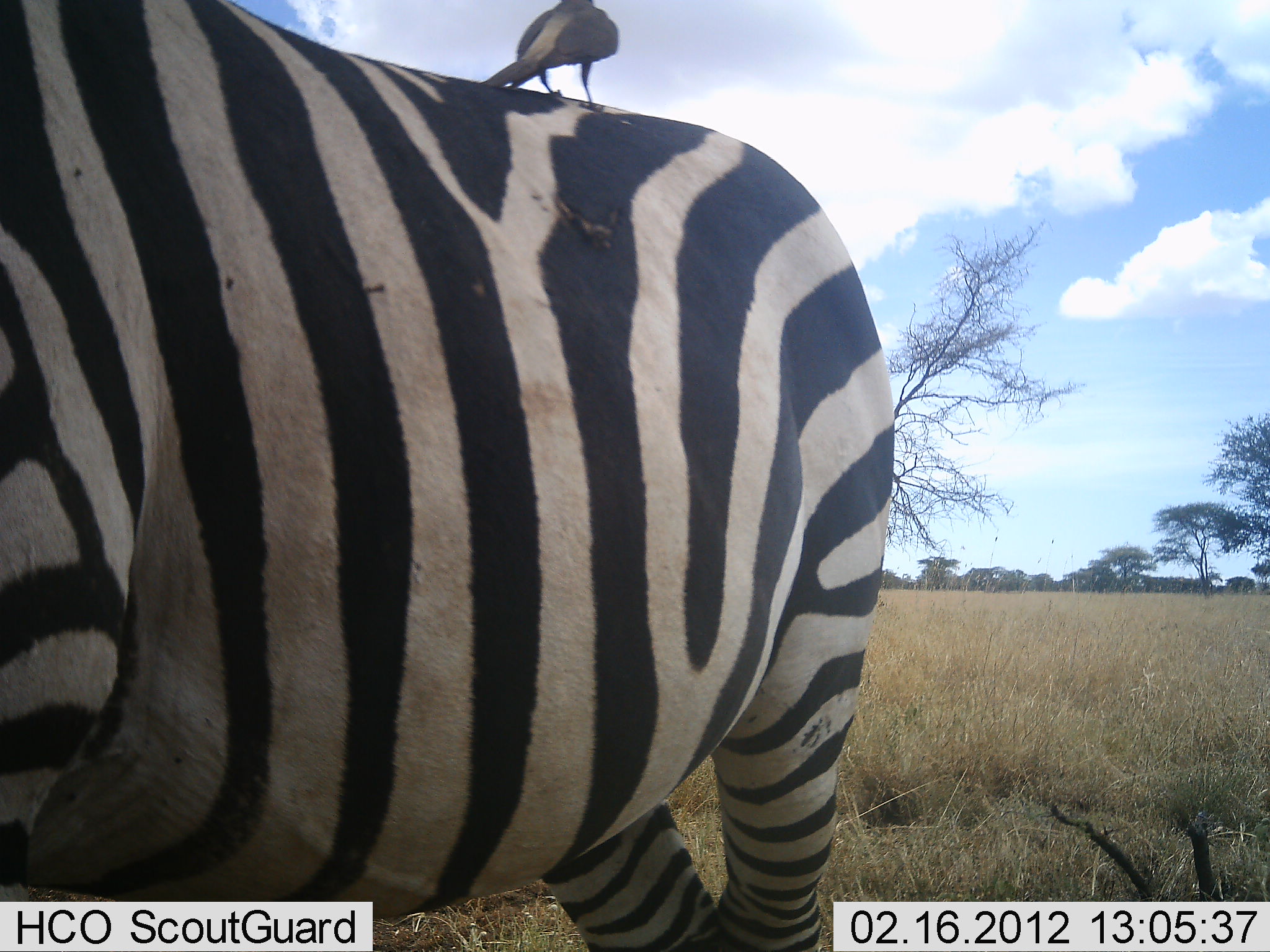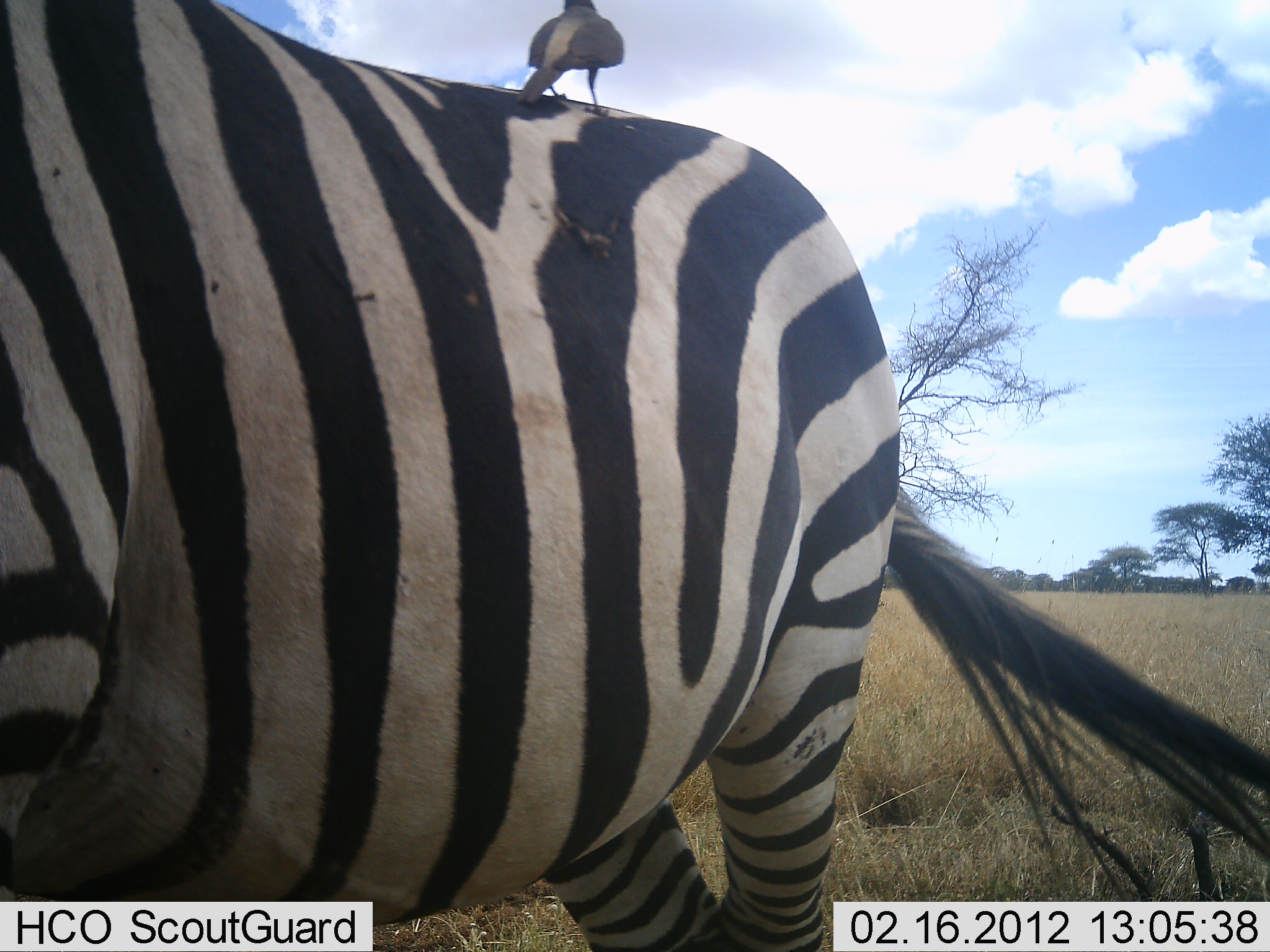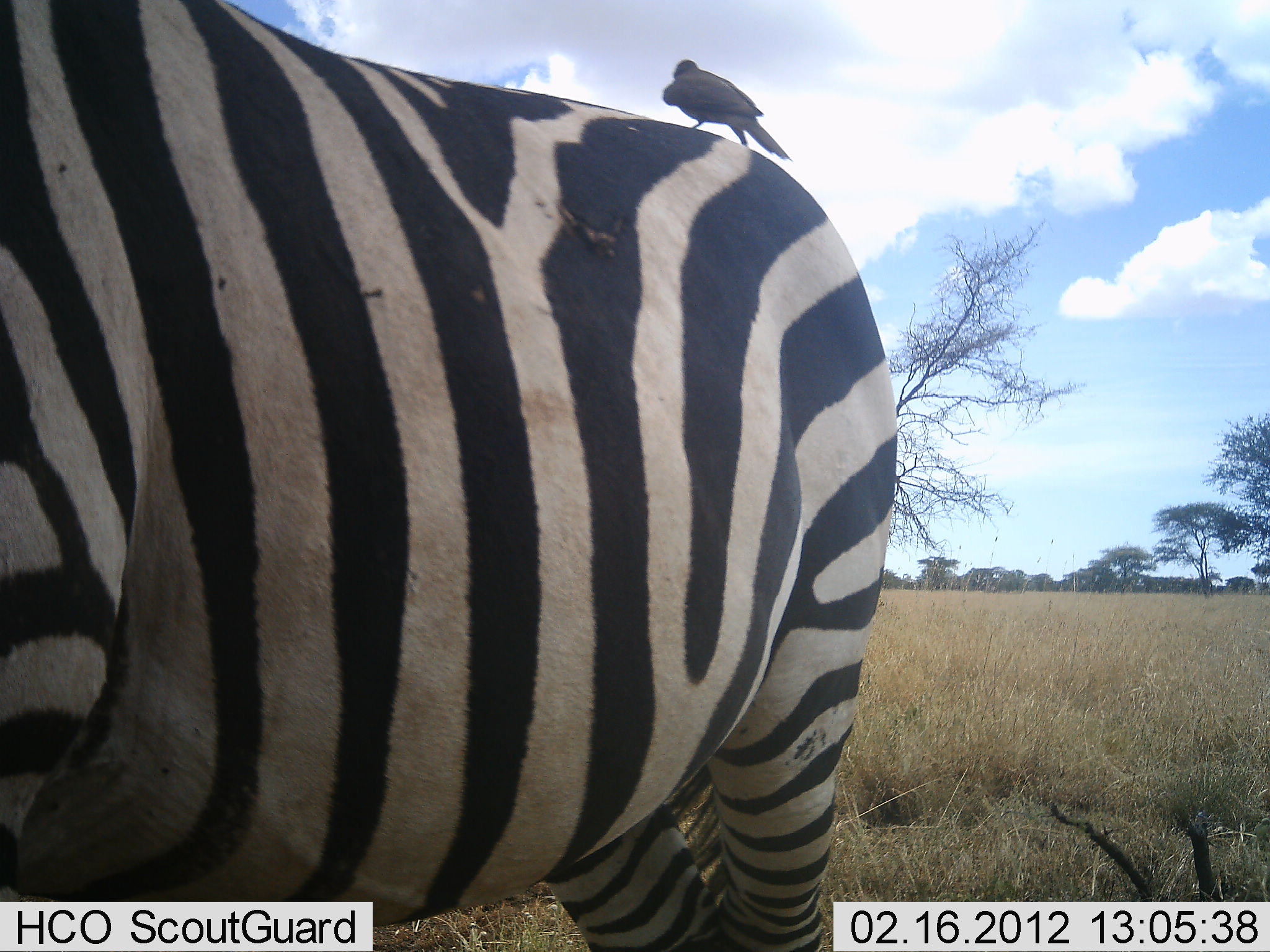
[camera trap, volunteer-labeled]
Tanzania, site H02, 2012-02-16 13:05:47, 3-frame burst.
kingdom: Animalia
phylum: Chordata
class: Aves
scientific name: Aves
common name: bird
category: otherbird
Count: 1.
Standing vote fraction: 75%.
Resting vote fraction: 5%.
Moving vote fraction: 15%.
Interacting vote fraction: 5%.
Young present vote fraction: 0%.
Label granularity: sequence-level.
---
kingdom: Animalia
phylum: Chordata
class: Mammalia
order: Perissodactyla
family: Equidae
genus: Equus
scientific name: Equus quagga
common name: plains zebra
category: zebra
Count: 1.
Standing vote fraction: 96%.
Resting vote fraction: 0%.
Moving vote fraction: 4%.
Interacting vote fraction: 0%.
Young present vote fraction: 0%.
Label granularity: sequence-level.